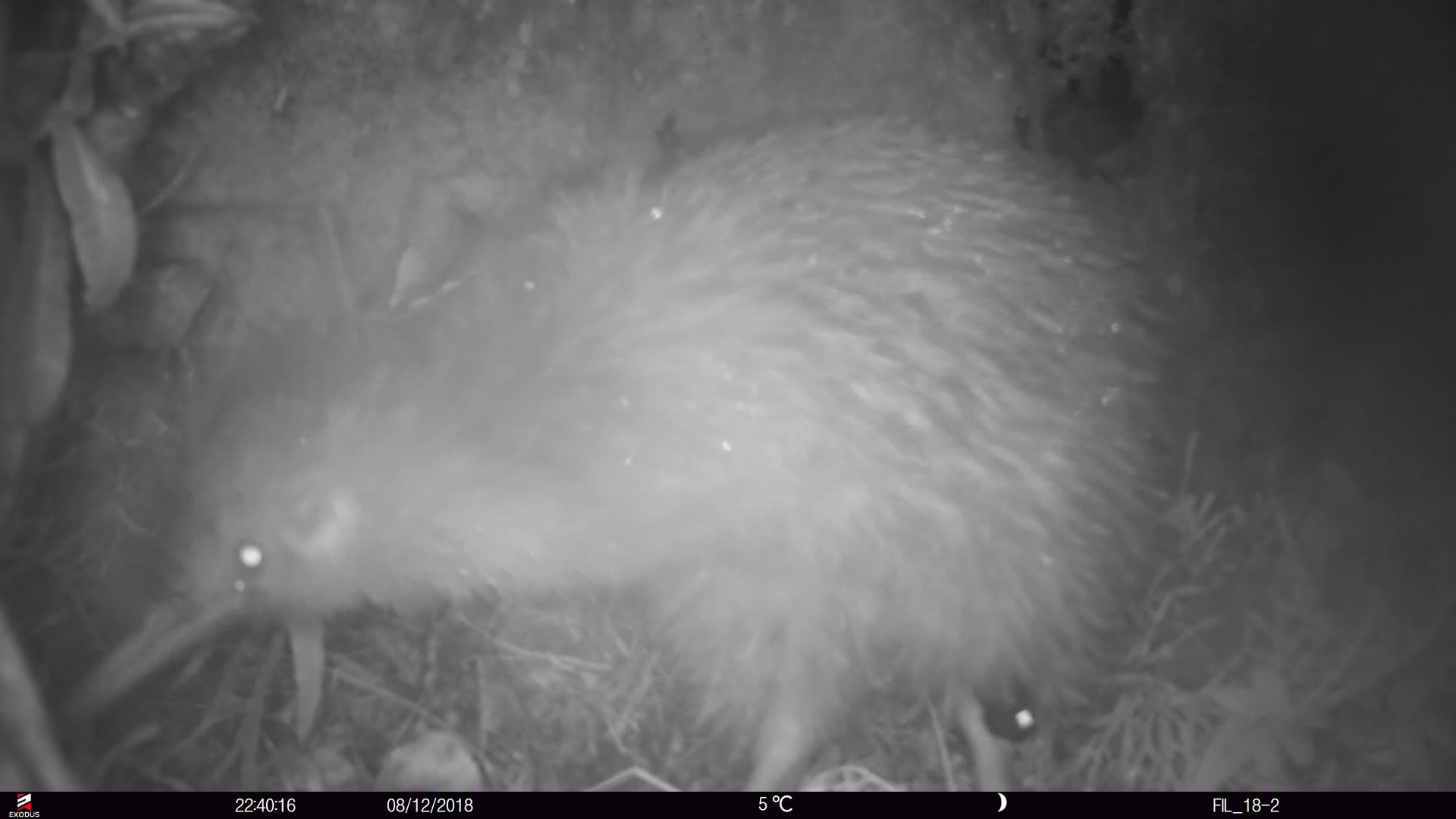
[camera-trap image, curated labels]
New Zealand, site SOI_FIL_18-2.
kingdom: Animalia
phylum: Chordata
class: Aves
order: Apterygiformes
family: Apterygidae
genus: Apteryx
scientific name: Apteryx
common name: kiwi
Kiwi (Apteryx).